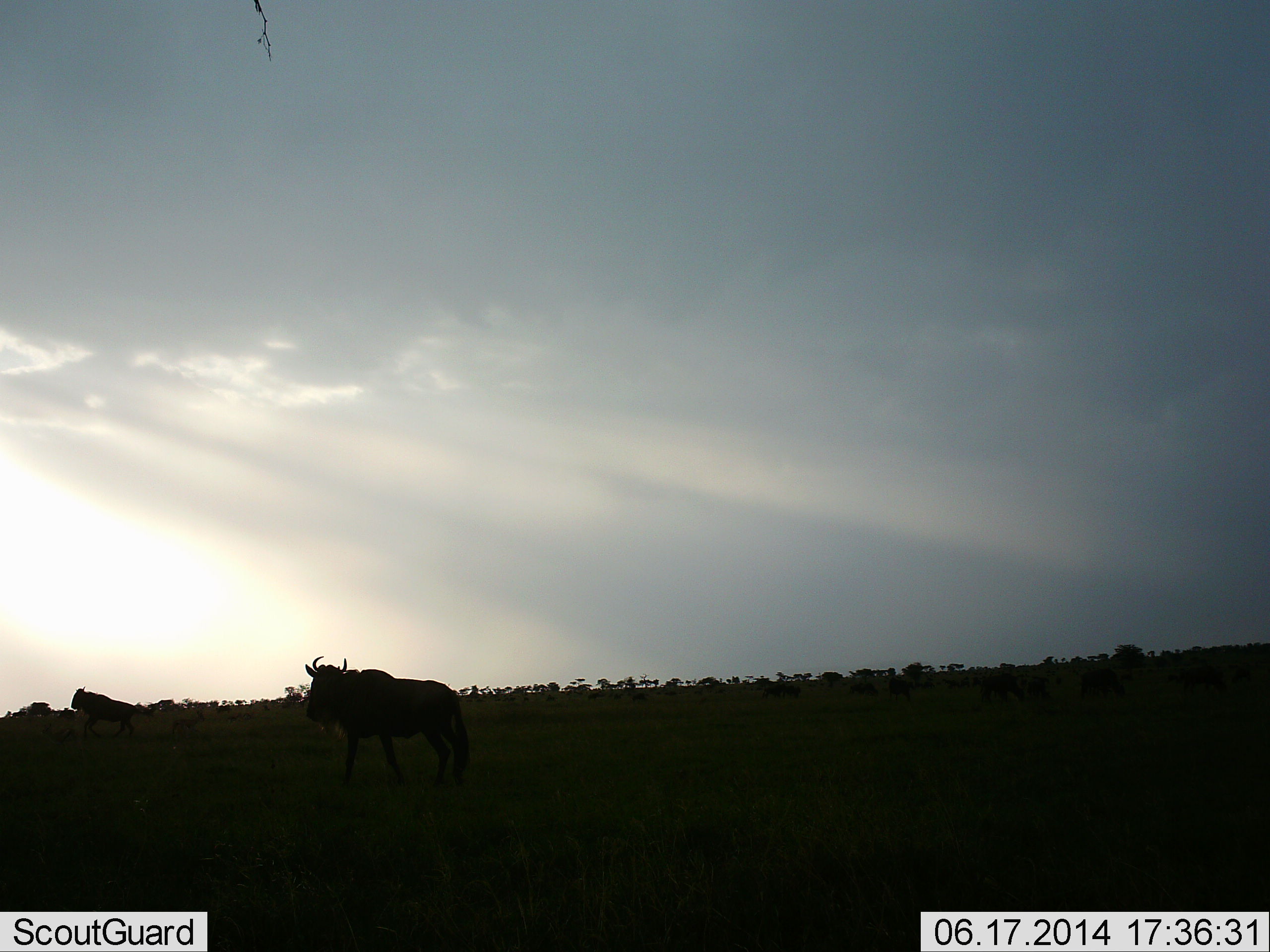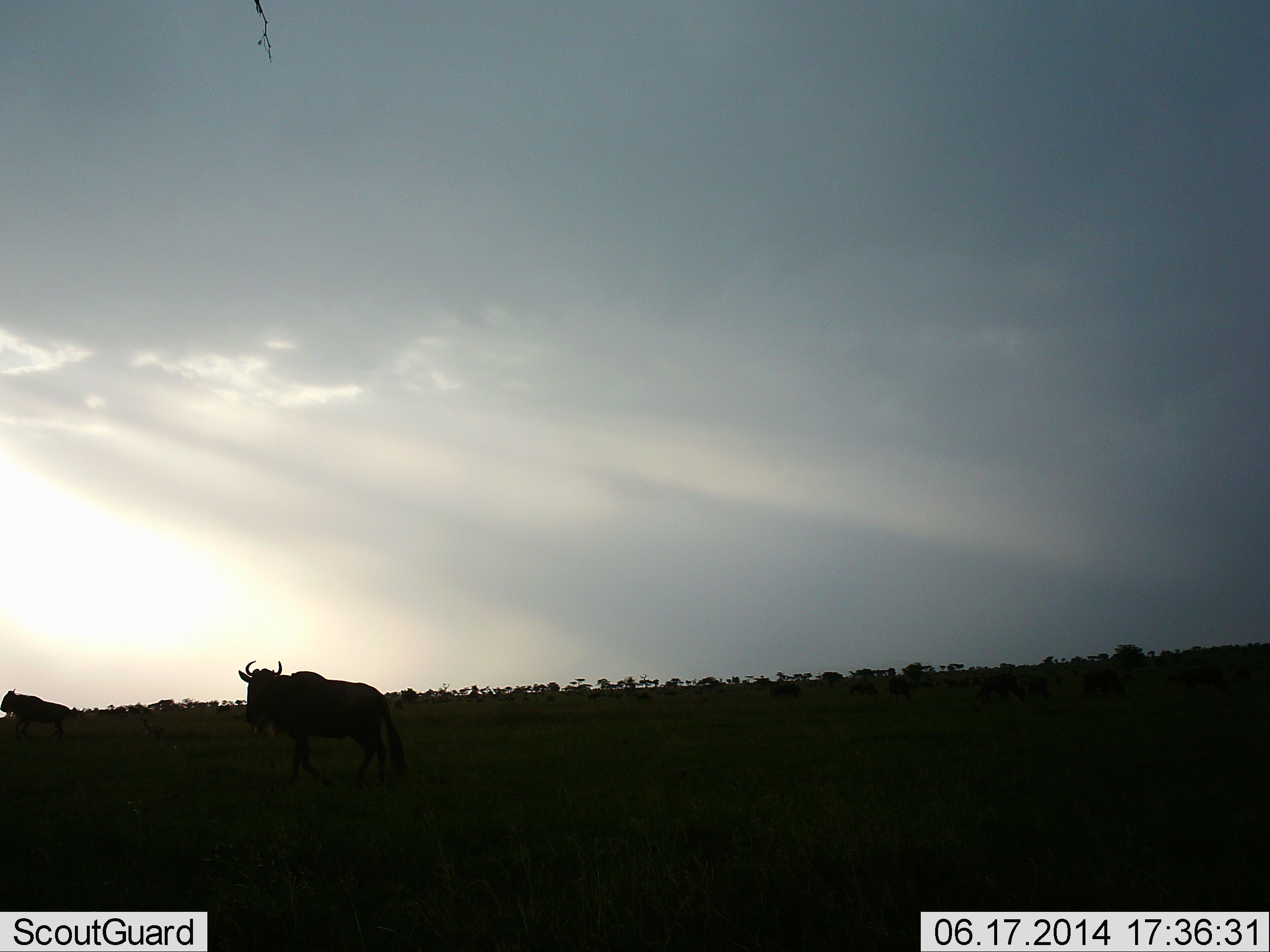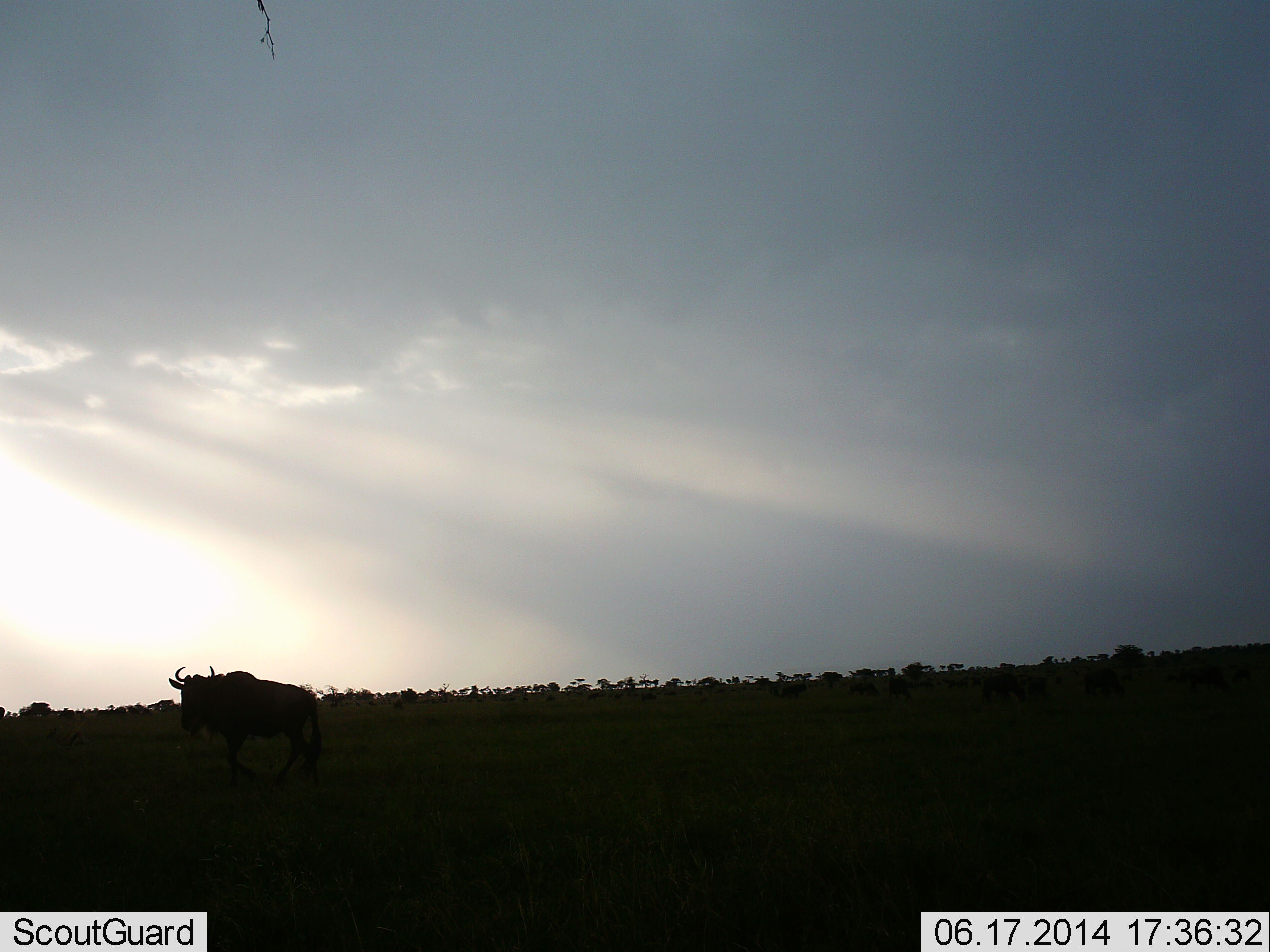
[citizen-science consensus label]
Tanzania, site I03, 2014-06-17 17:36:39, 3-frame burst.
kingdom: Animalia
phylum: Chordata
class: Mammalia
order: Artiodactyla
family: Bovidae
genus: Connochaetes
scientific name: Connochaetes taurinus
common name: blue wildebeest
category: wildebeest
Wildebeest (blue wildebeest) (Connochaetes taurinus), count 2. Behavior (volunteer vote fractions): standing 9%, resting 0%, moving 100%, interacting 0%. Young present (vote fraction): 0%. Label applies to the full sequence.